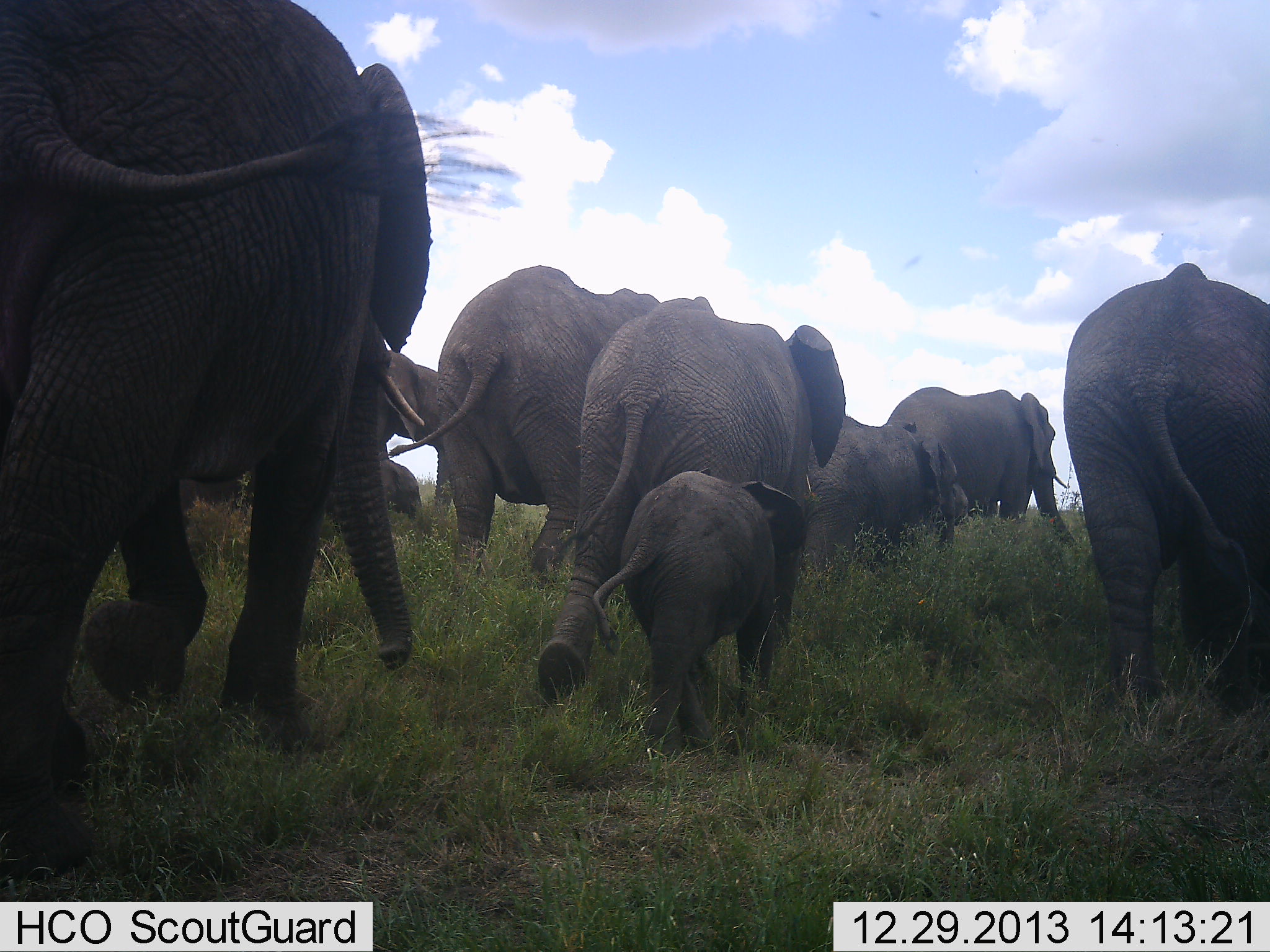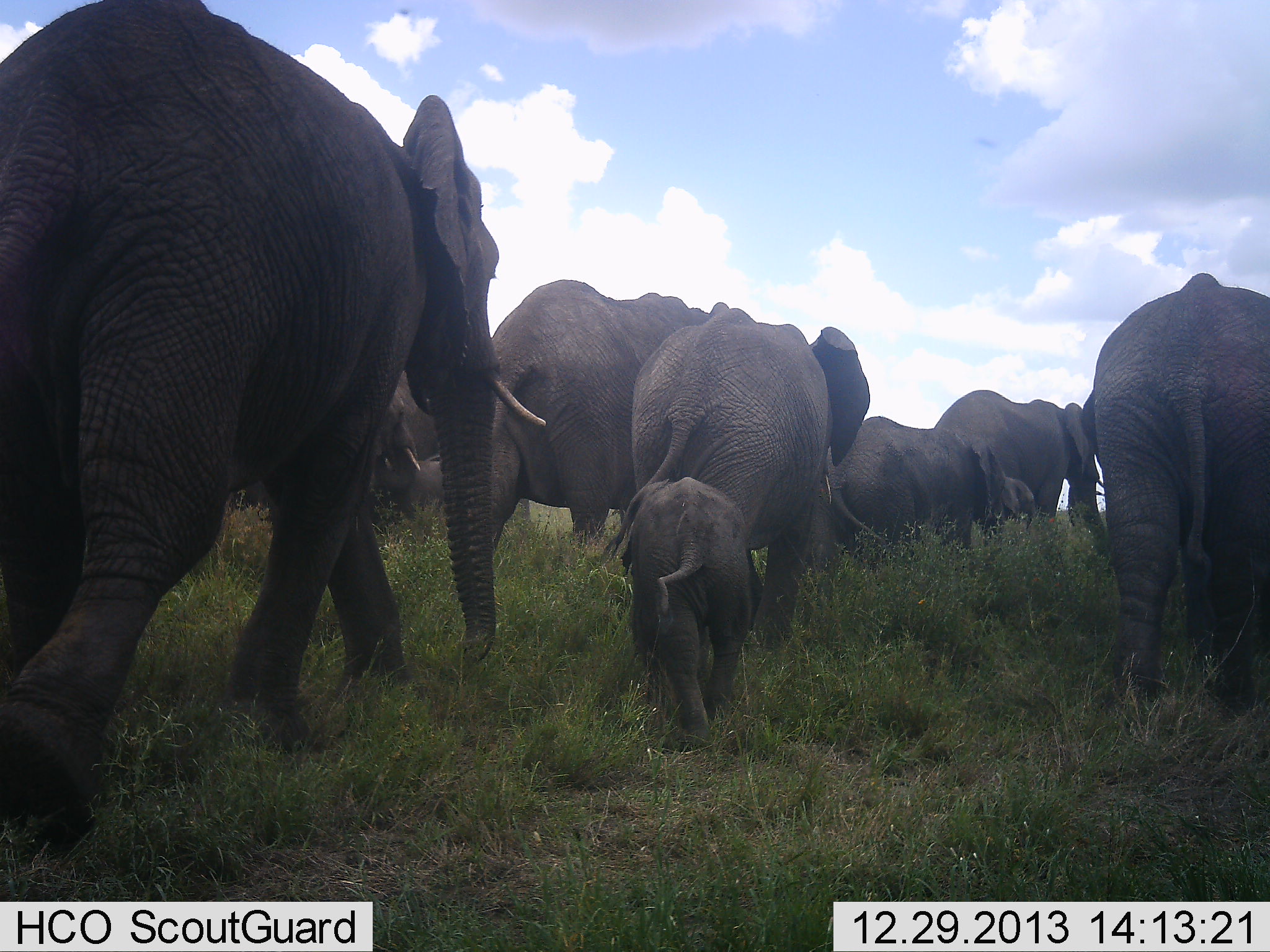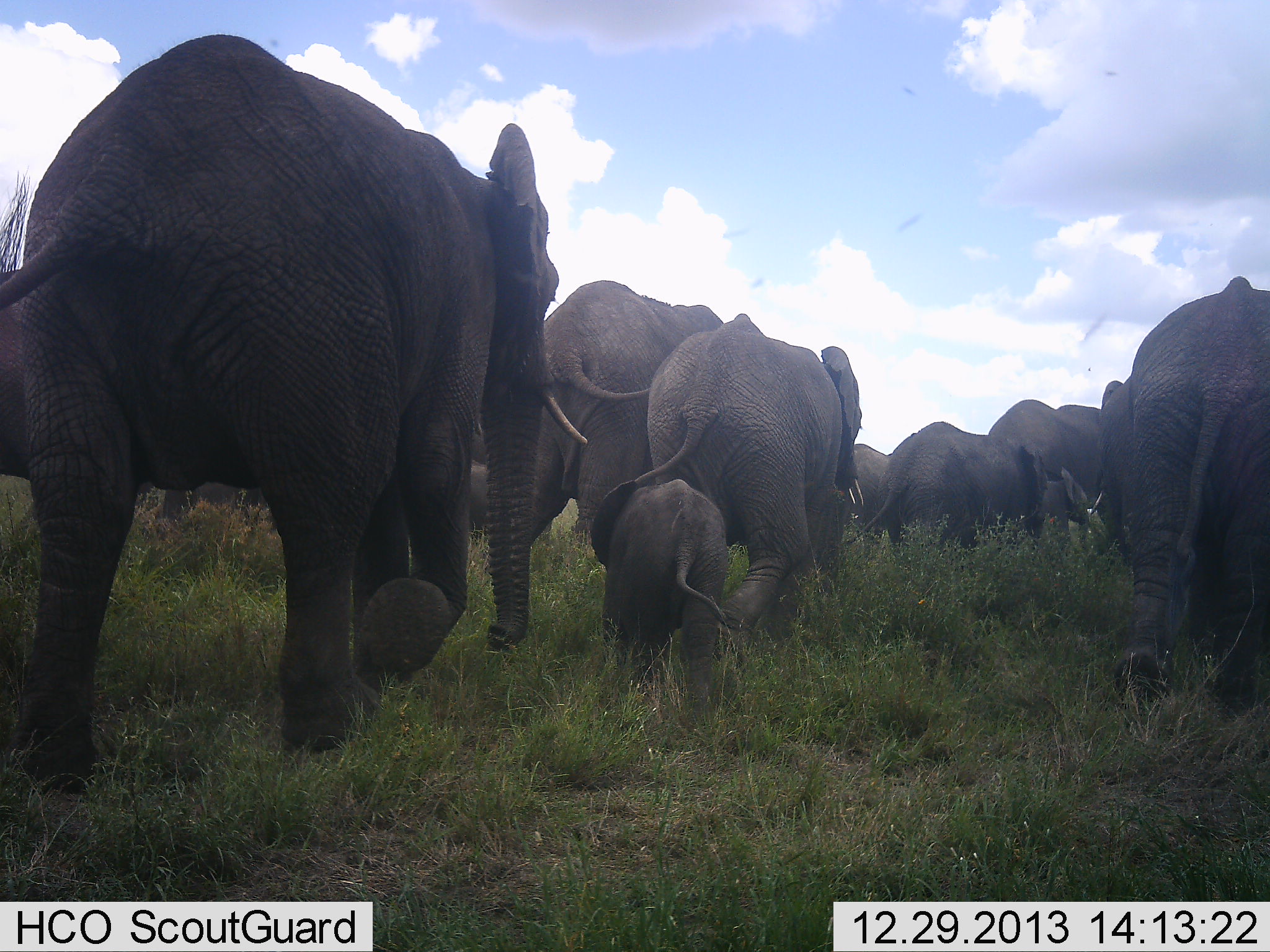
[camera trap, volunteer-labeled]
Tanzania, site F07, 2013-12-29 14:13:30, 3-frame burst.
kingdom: Animalia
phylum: Chordata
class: Mammalia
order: Proboscidea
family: Elephantidae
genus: Loxodonta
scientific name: Loxodonta africana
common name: african bush elephant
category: elephant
Elephant (african bush elephant) (Loxodonta africana), count 9. Behavior (volunteer vote fractions): standing 0%, resting 3%, moving 97%, interacting 0%. Young present (vote fraction): 92%. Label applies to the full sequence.